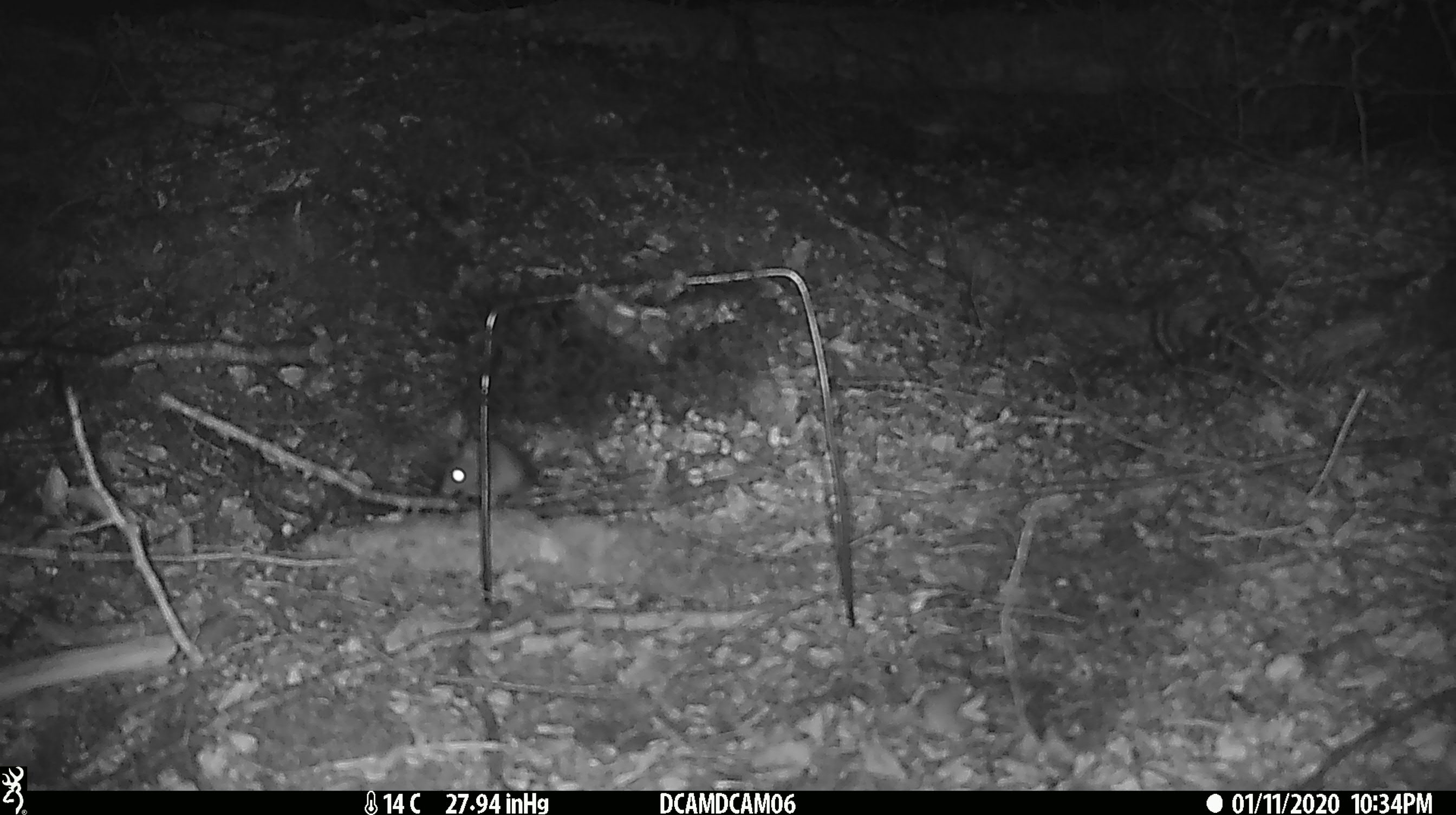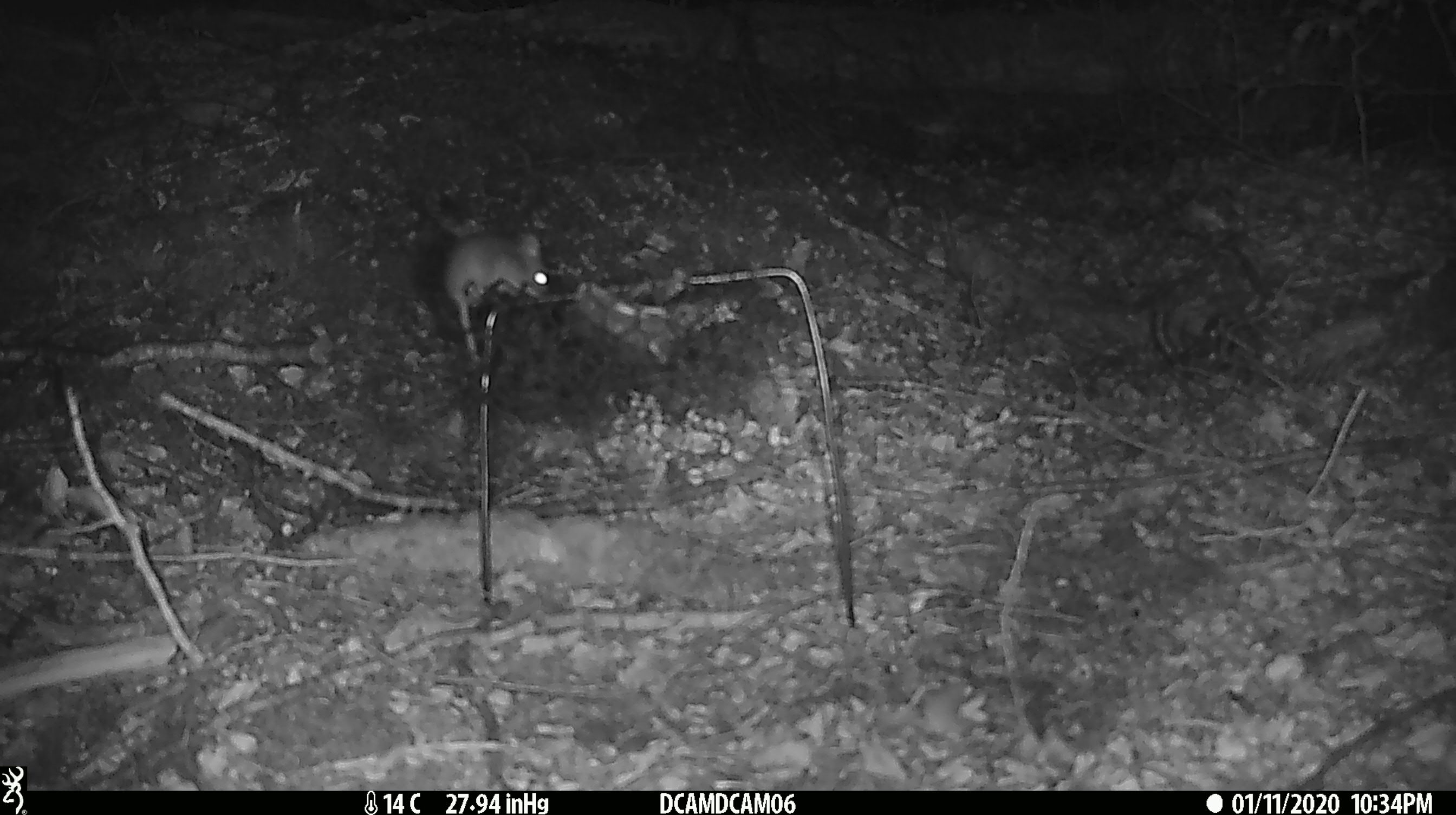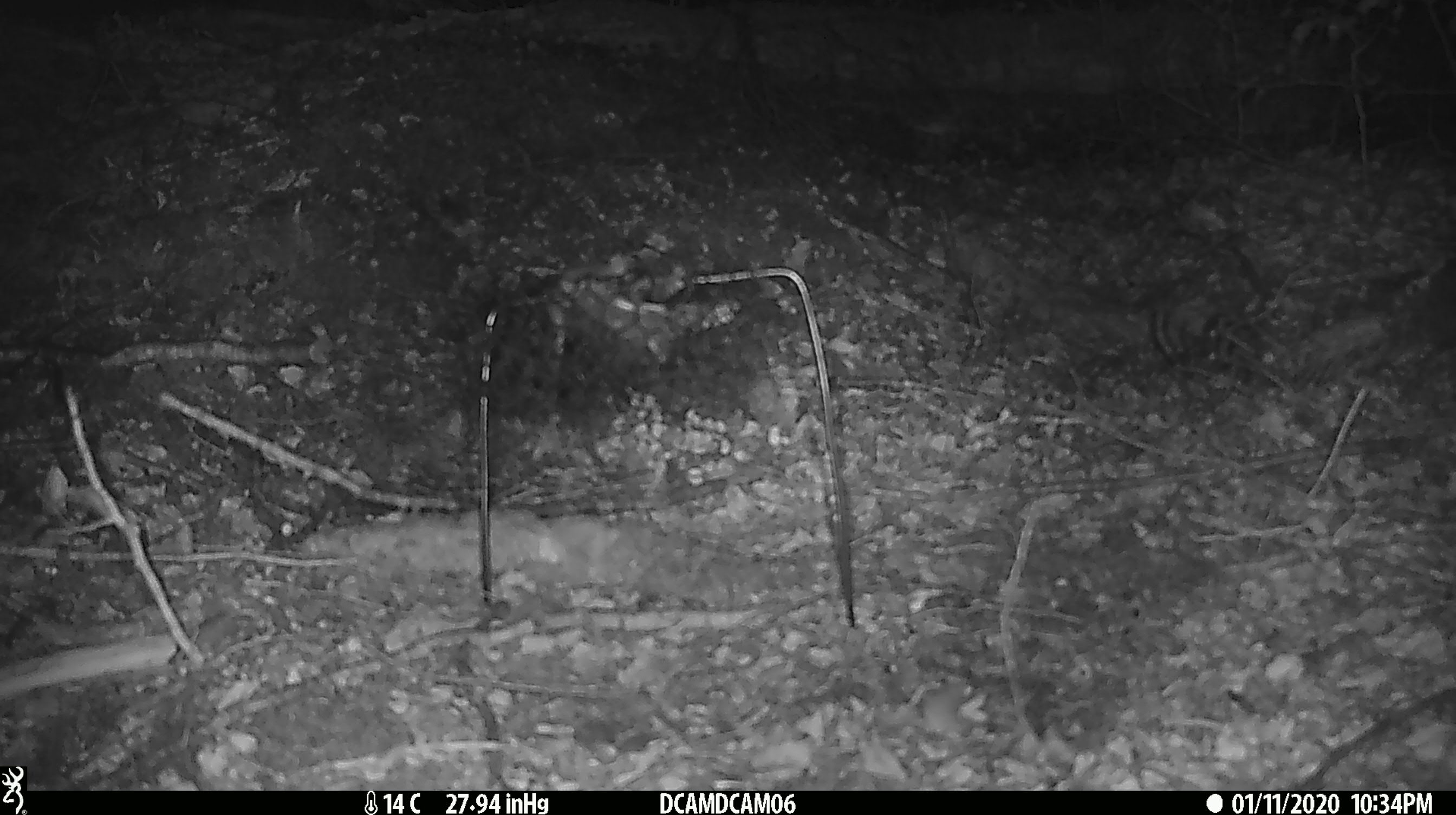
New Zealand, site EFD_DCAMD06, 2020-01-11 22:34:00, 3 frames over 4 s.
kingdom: Animalia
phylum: Chordata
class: Mammalia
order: Rodentia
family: Muridae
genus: Mus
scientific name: Mus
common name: mouse